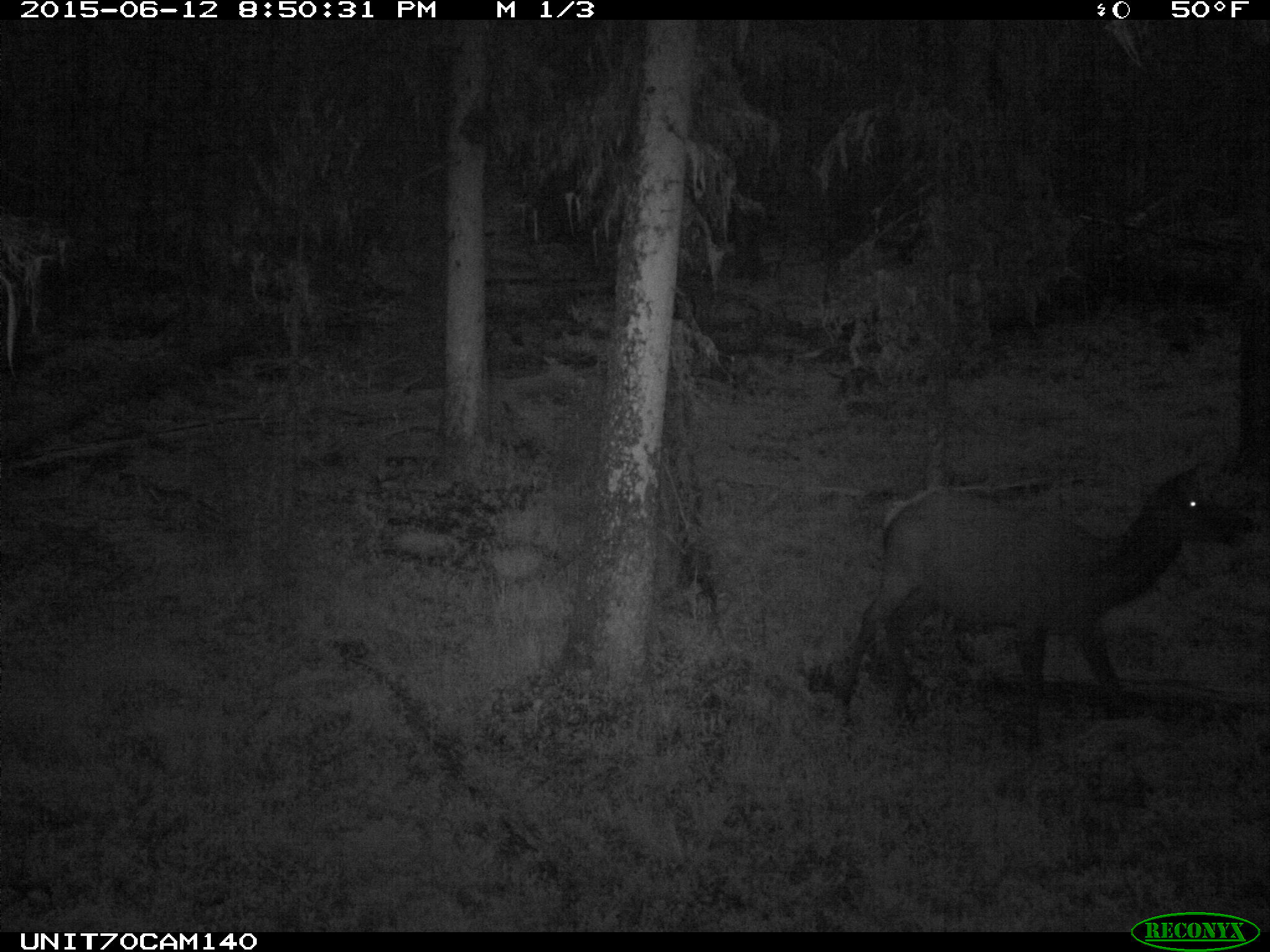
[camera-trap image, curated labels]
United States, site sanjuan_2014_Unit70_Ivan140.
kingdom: Animalia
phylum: Chordata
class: Mammalia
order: Artiodactyla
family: Cervidae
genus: Cervus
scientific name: Cervus elaphus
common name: red deer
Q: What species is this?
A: Cervus elaphus (red deer).